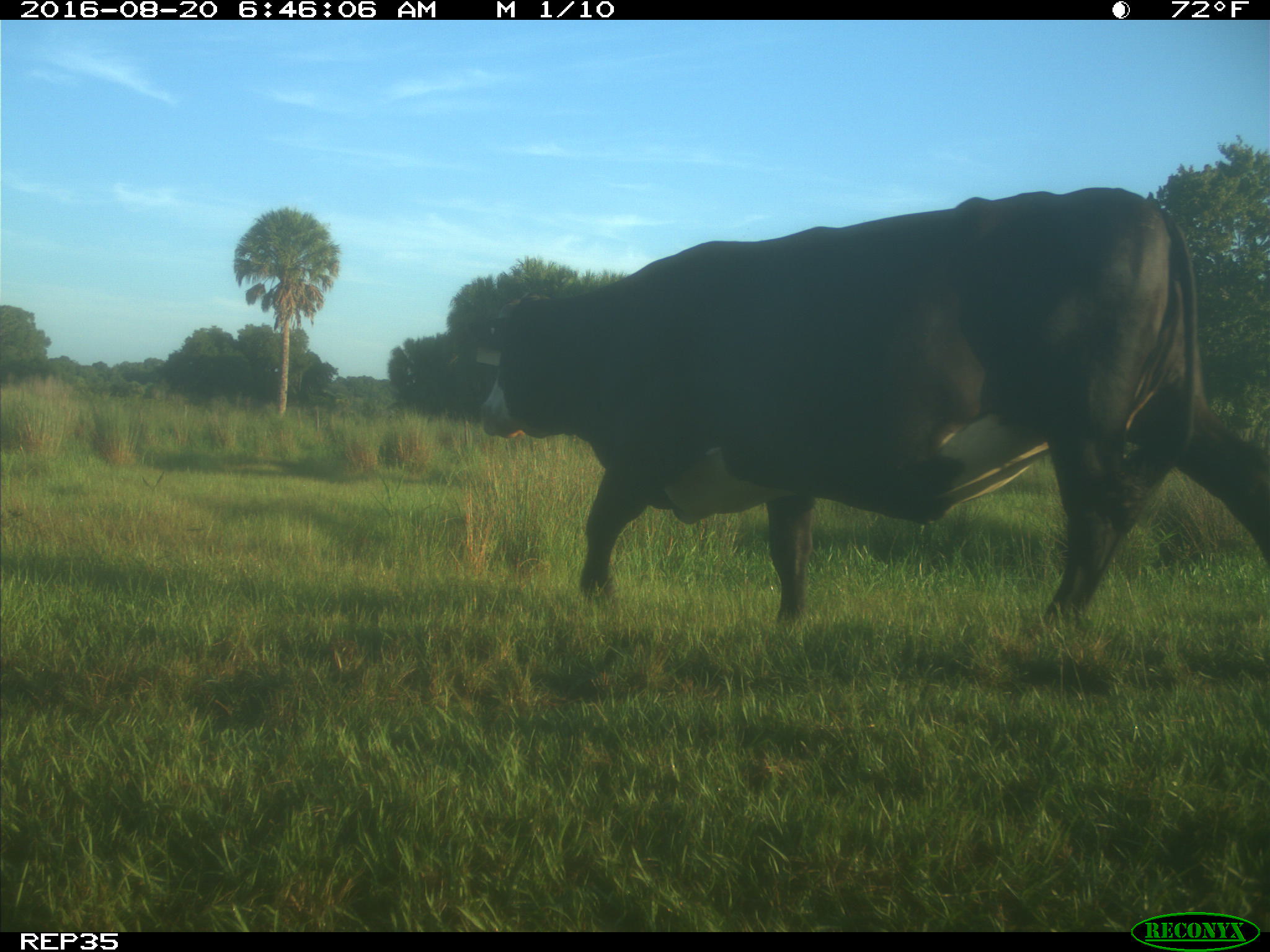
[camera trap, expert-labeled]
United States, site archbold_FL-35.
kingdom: Animalia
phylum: Chordata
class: Mammalia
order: Artiodactyla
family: Bovidae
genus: Bos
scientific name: Bos taurus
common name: domestic cow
Bos taurus (domestic cow).